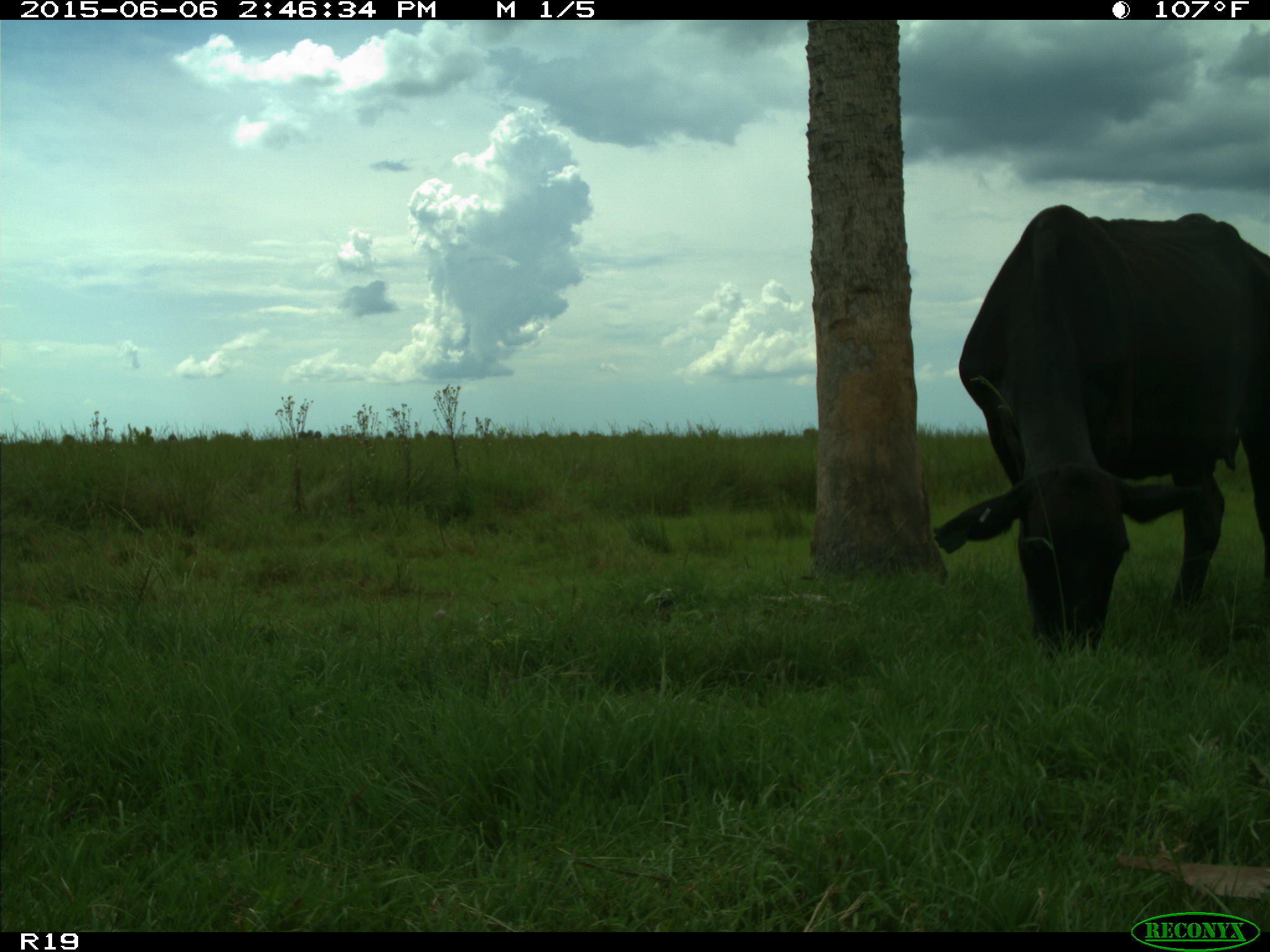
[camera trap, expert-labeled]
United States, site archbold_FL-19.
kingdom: Animalia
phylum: Chordata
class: Mammalia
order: Artiodactyla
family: Bovidae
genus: Bos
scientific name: Bos taurus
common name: domestic cow